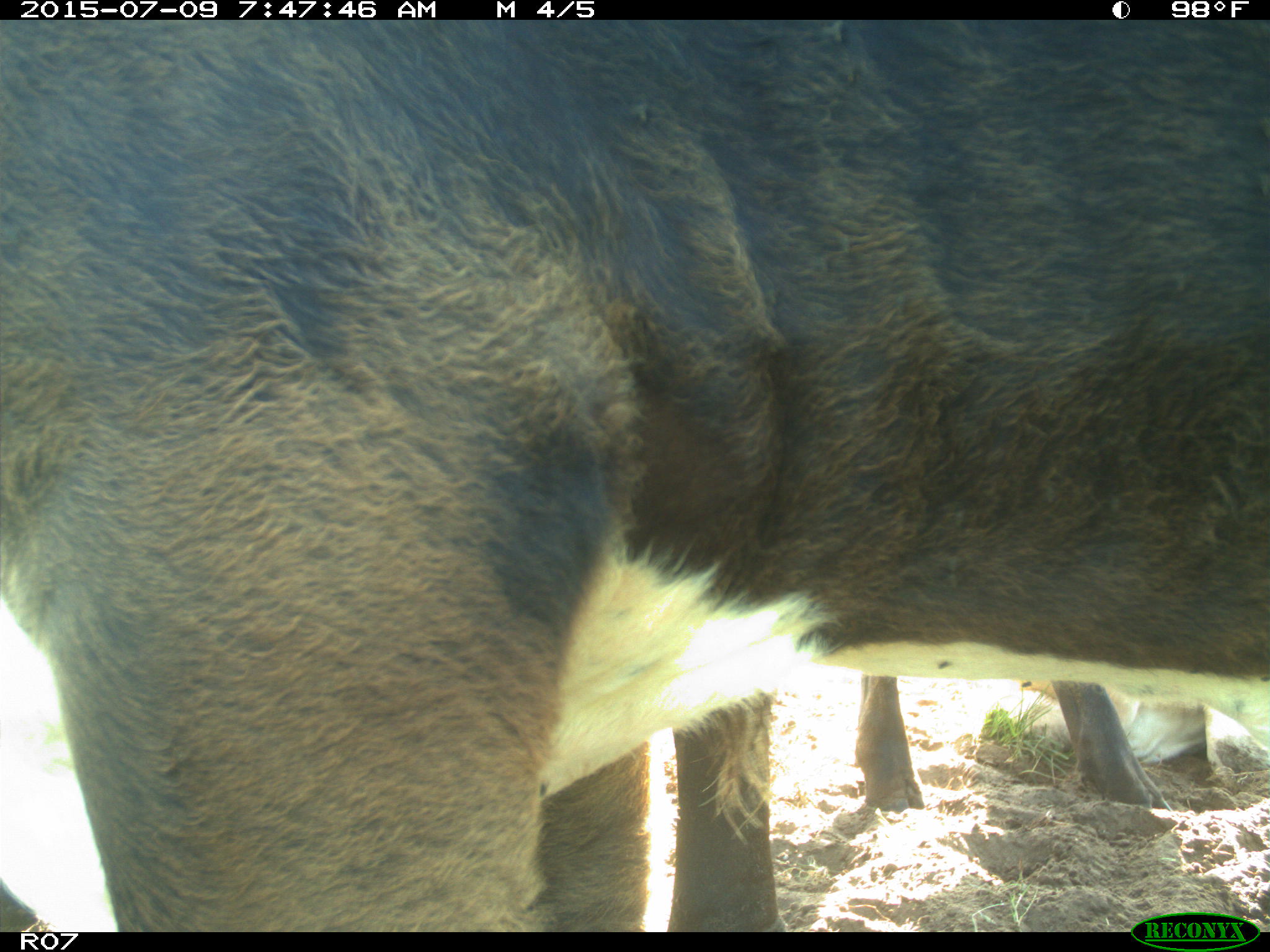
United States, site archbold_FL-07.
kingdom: Animalia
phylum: Chordata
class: Mammalia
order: Artiodactyla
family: Bovidae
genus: Bos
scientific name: Bos taurus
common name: domestic cow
Bos taurus (domestic cow).